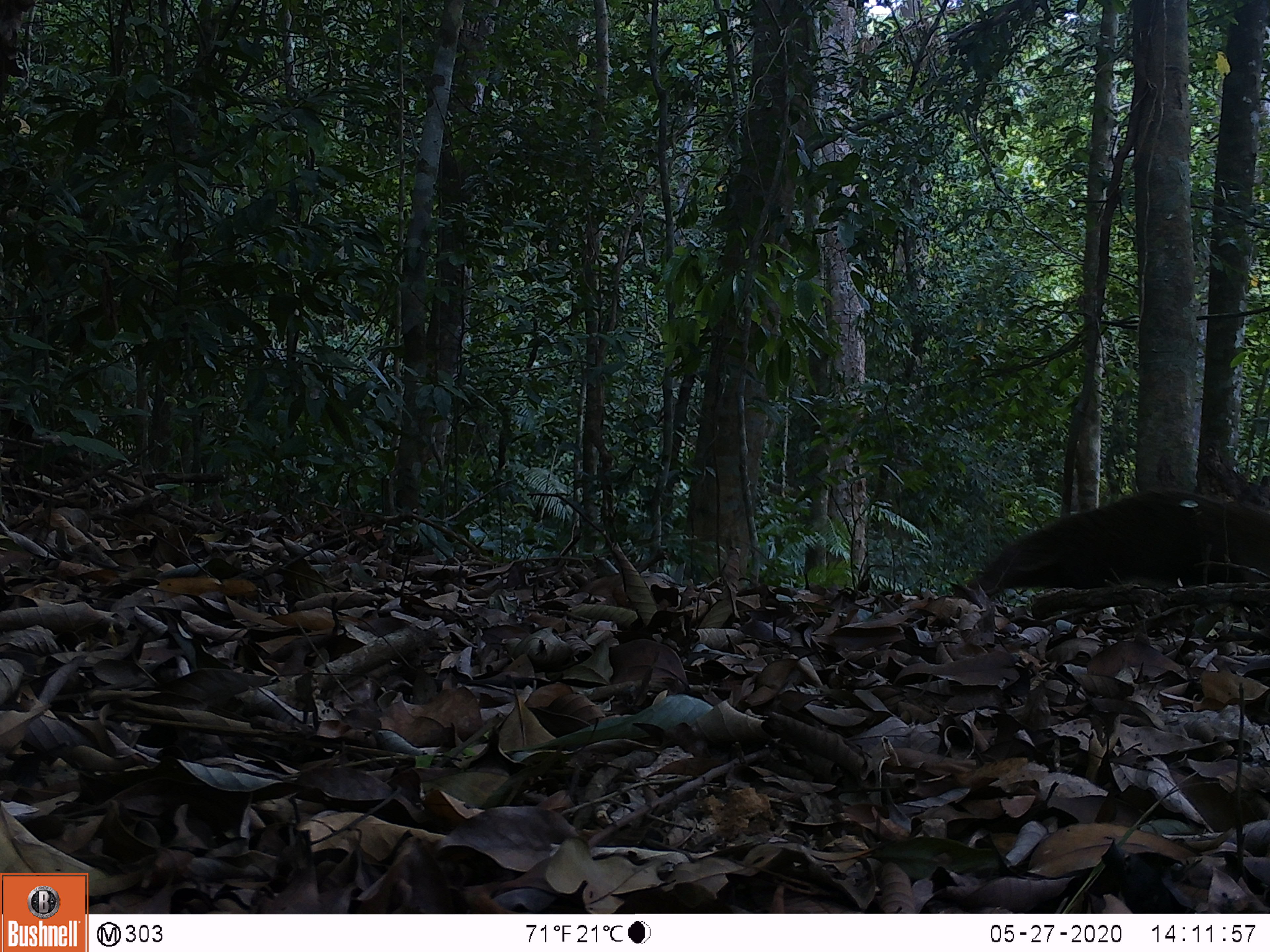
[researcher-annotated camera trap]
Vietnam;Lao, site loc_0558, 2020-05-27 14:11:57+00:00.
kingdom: Animalia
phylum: Chordata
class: Mammalia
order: Carnivora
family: Herpestidae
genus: Urva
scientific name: Urva urva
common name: crab-eating mongoose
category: crab eating mongoose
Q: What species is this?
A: Crab eating mongoose (crab-eating mongoose) (Urva urva).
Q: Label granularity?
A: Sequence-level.